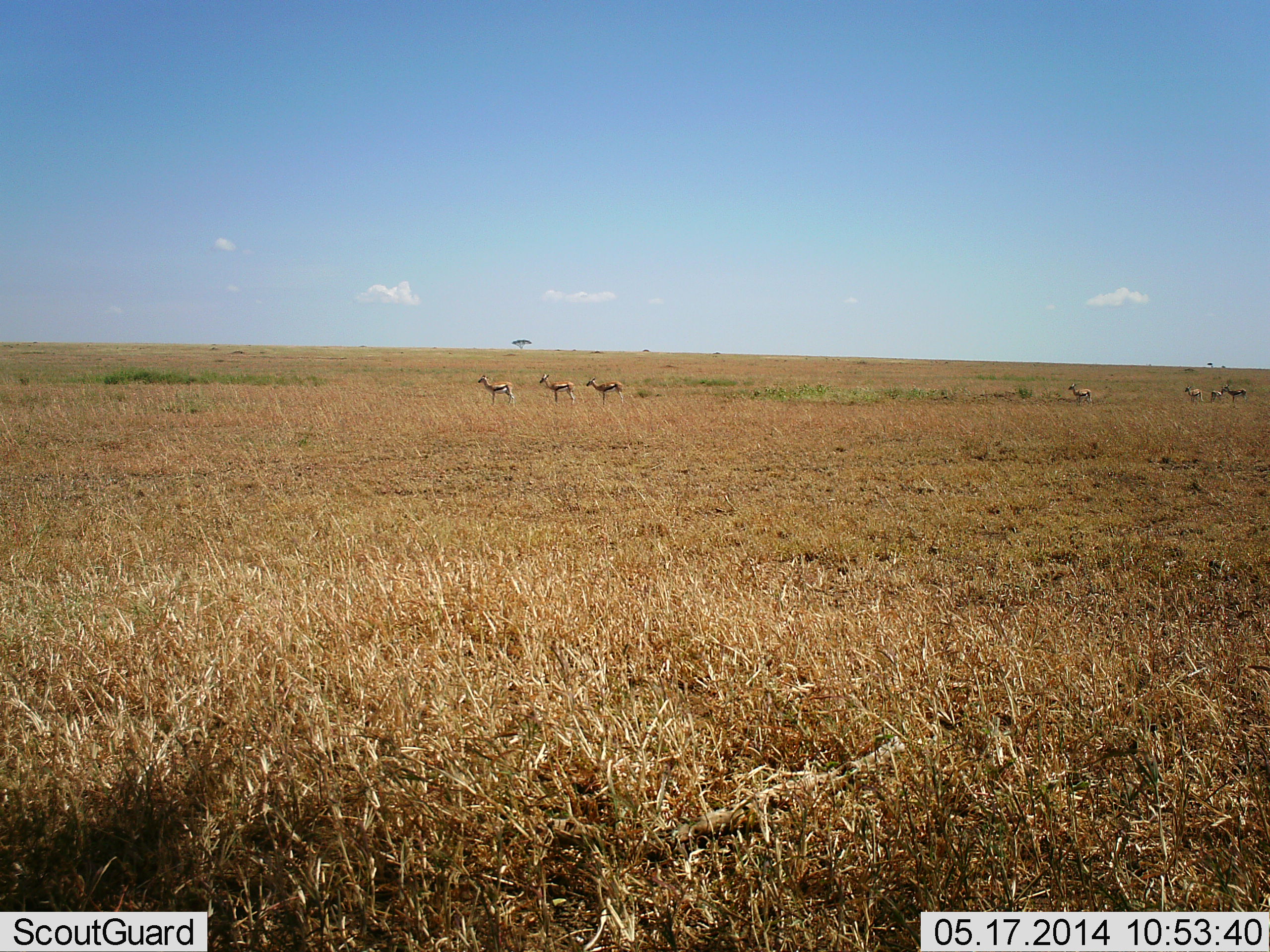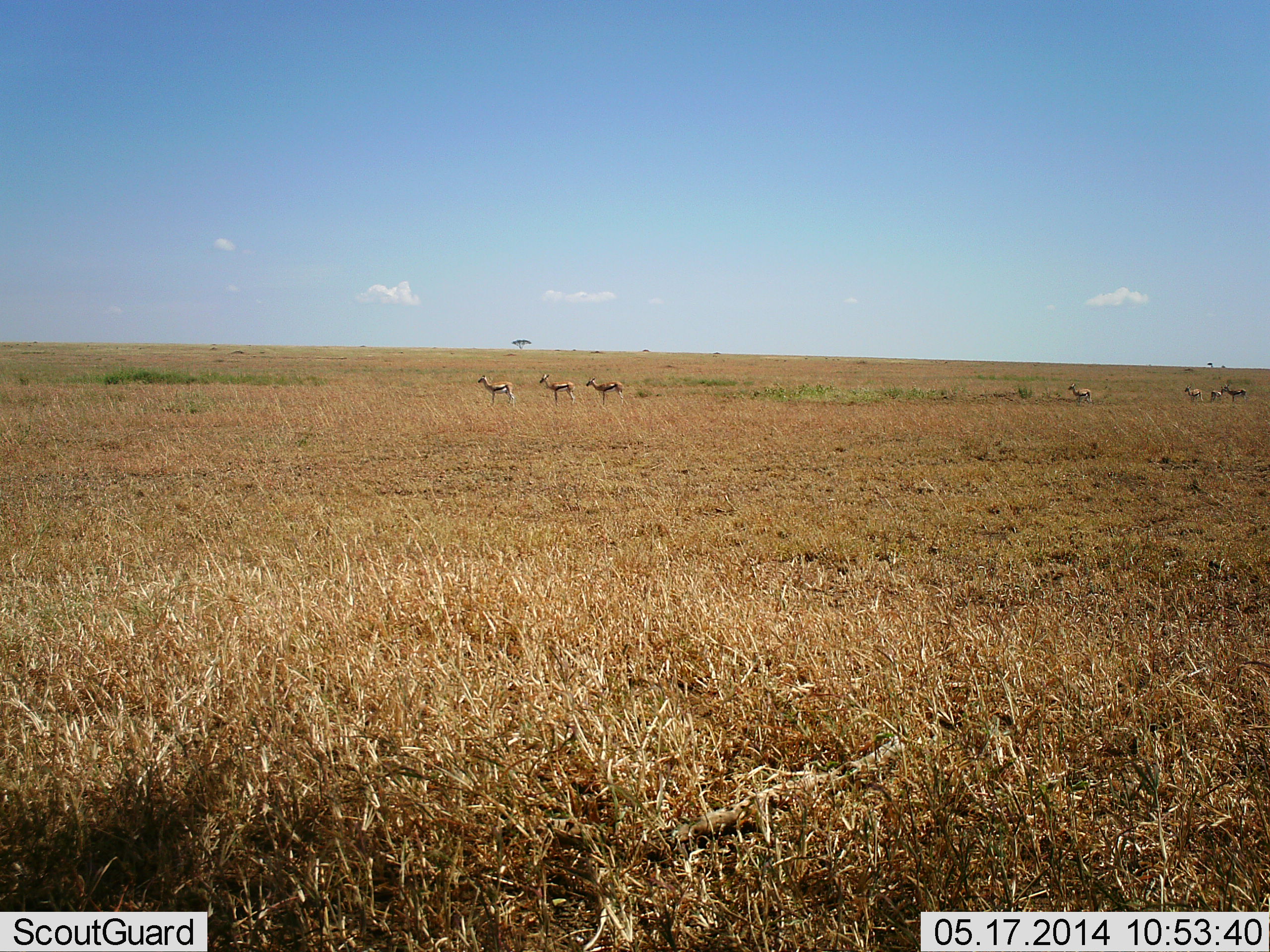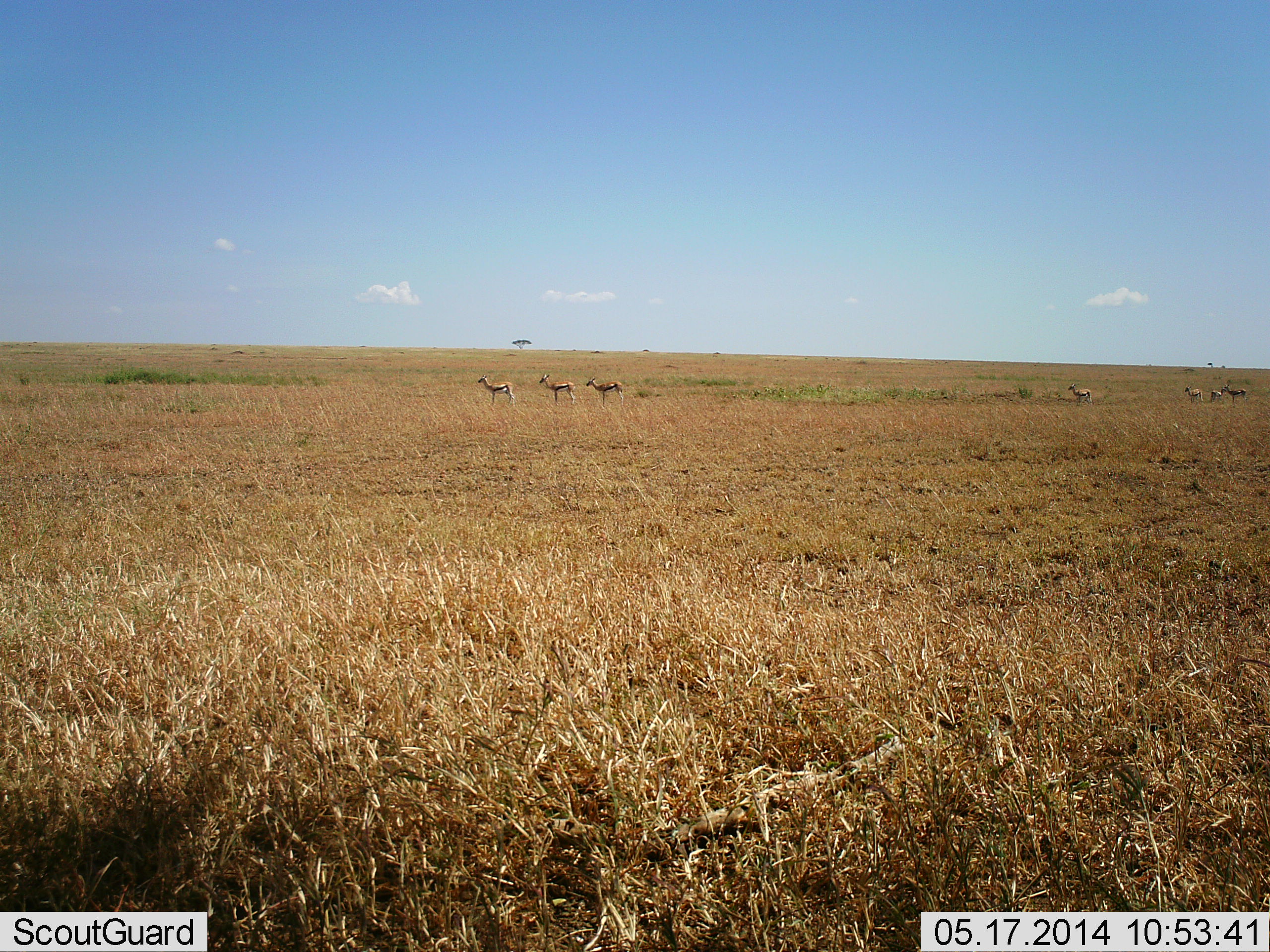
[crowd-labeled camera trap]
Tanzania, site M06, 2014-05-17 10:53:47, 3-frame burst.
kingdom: Animalia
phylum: Chordata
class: Mammalia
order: Artiodactyla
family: Bovidae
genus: Eudorcas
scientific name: Eudorcas thomsonii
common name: thomson's gazelle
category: gazellethomsons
Gazellethomsons (thomson's gazelle) (Eudorcas thomsonii), count 7. Behavior (volunteer vote fractions): standing 90%, resting 0%, moving 10%, interacting 0%. Young present (vote fraction): 0%. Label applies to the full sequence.